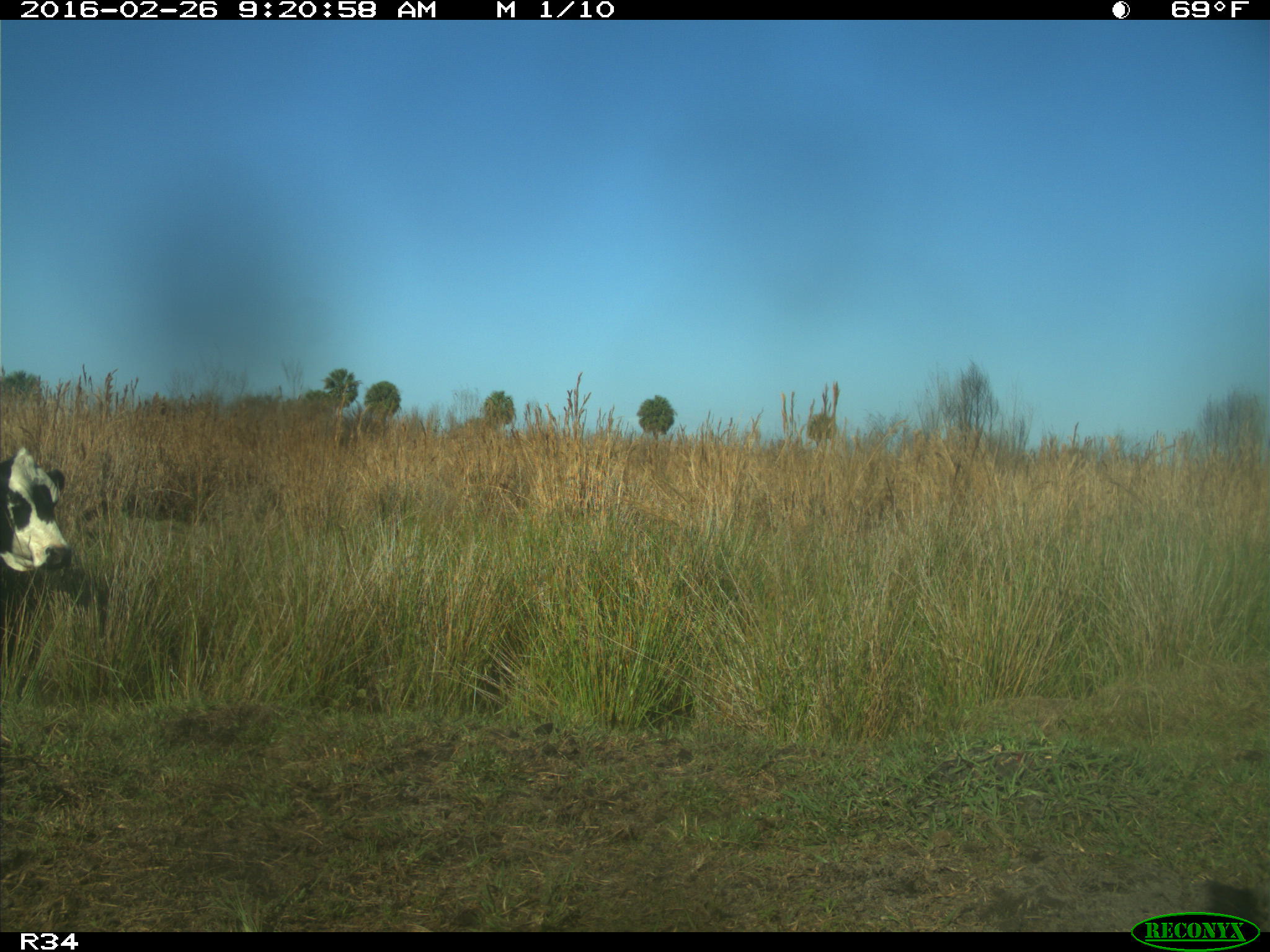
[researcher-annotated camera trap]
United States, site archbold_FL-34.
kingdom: Animalia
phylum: Chordata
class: Mammalia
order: Artiodactyla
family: Bovidae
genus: Bos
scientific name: Bos taurus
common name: domestic cow